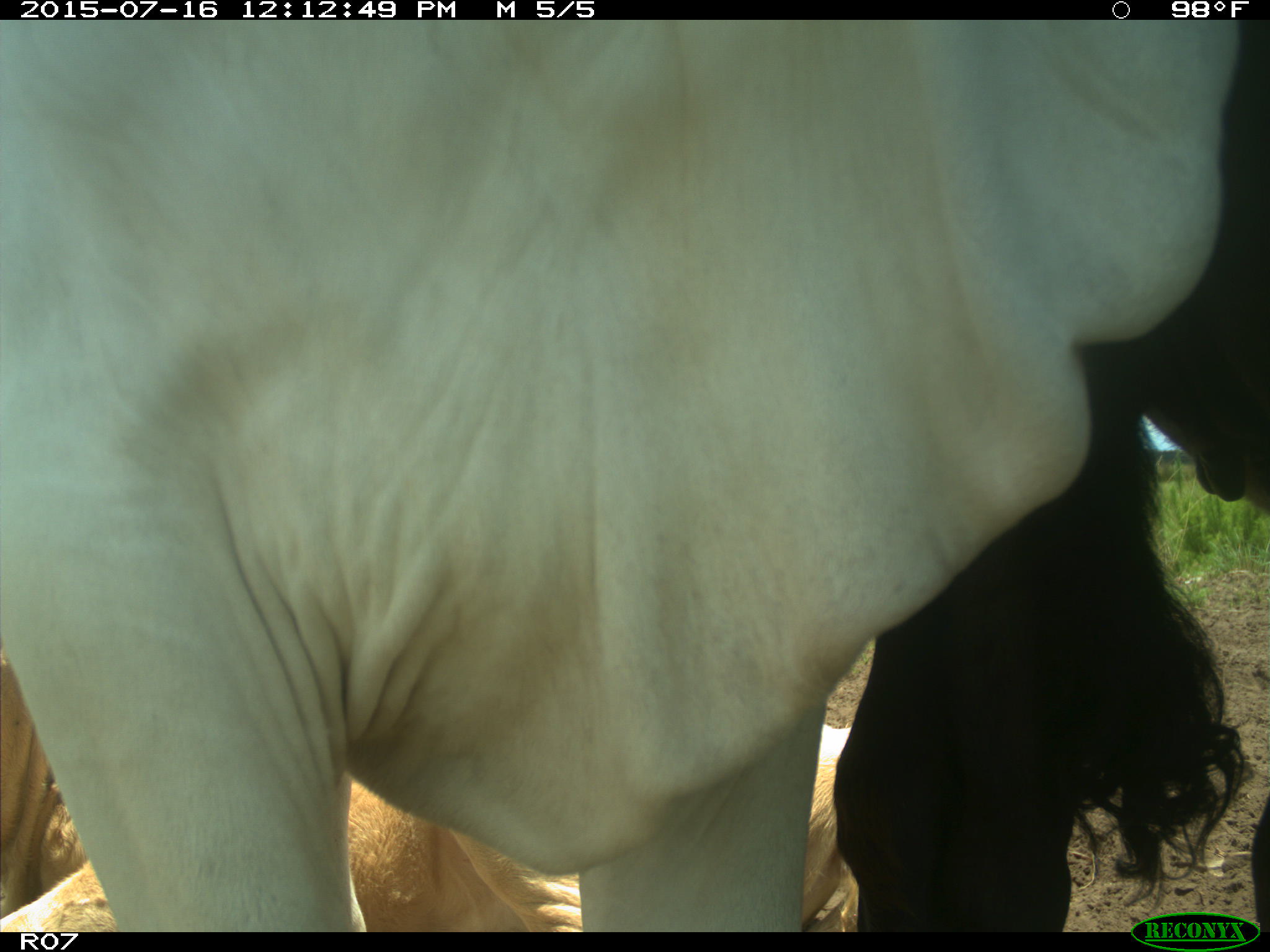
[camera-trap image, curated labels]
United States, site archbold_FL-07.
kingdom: Animalia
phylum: Chordata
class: Mammalia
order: Artiodactyla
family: Bovidae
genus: Bos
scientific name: Bos taurus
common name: domestic cow